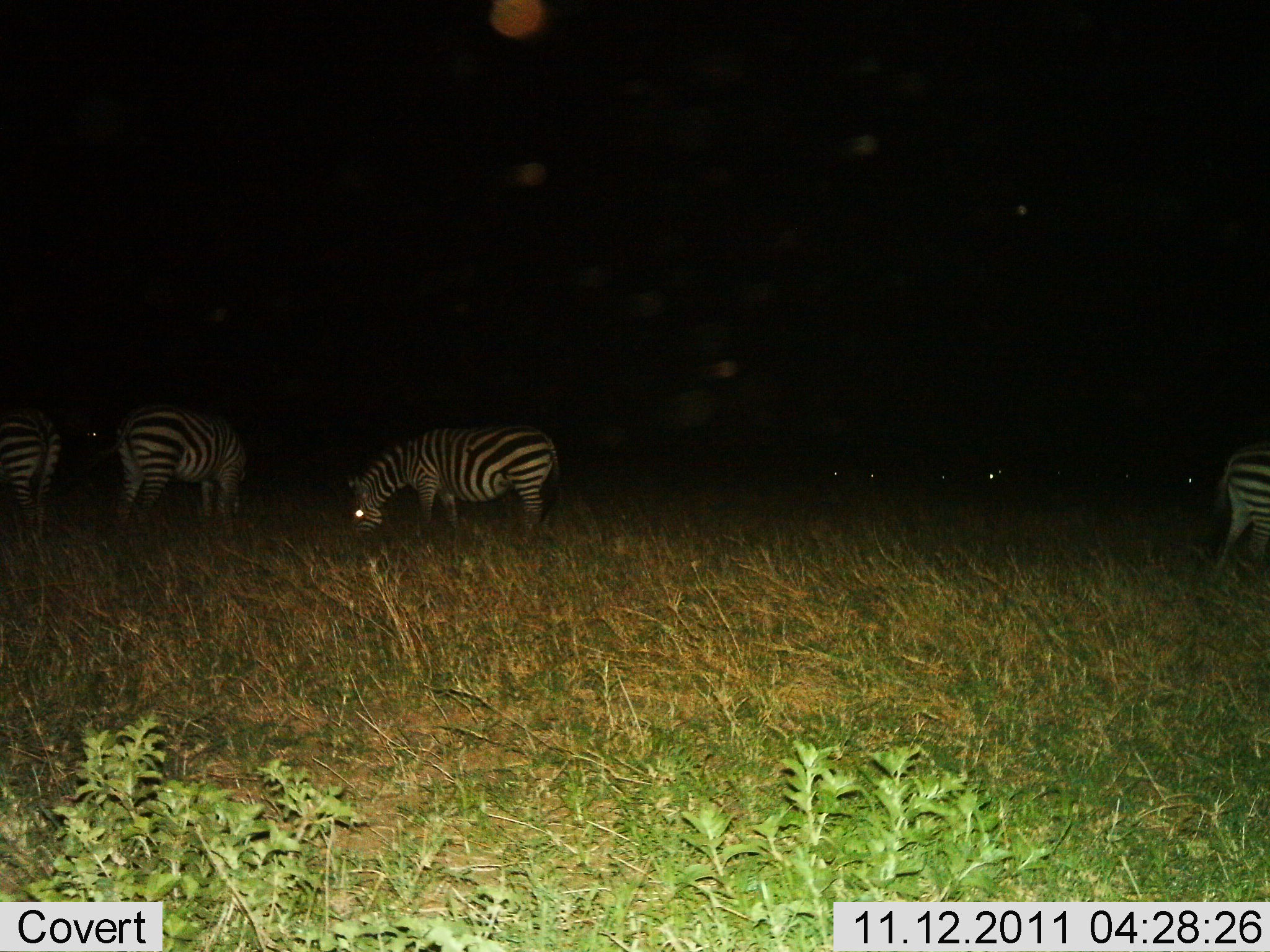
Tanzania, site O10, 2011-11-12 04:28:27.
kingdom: Animalia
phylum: Chordata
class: Mammalia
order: Perissodactyla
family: Equidae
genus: Equus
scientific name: Equus quagga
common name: plains zebra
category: zebra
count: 4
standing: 27%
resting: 0%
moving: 7%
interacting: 0%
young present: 0%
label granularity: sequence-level